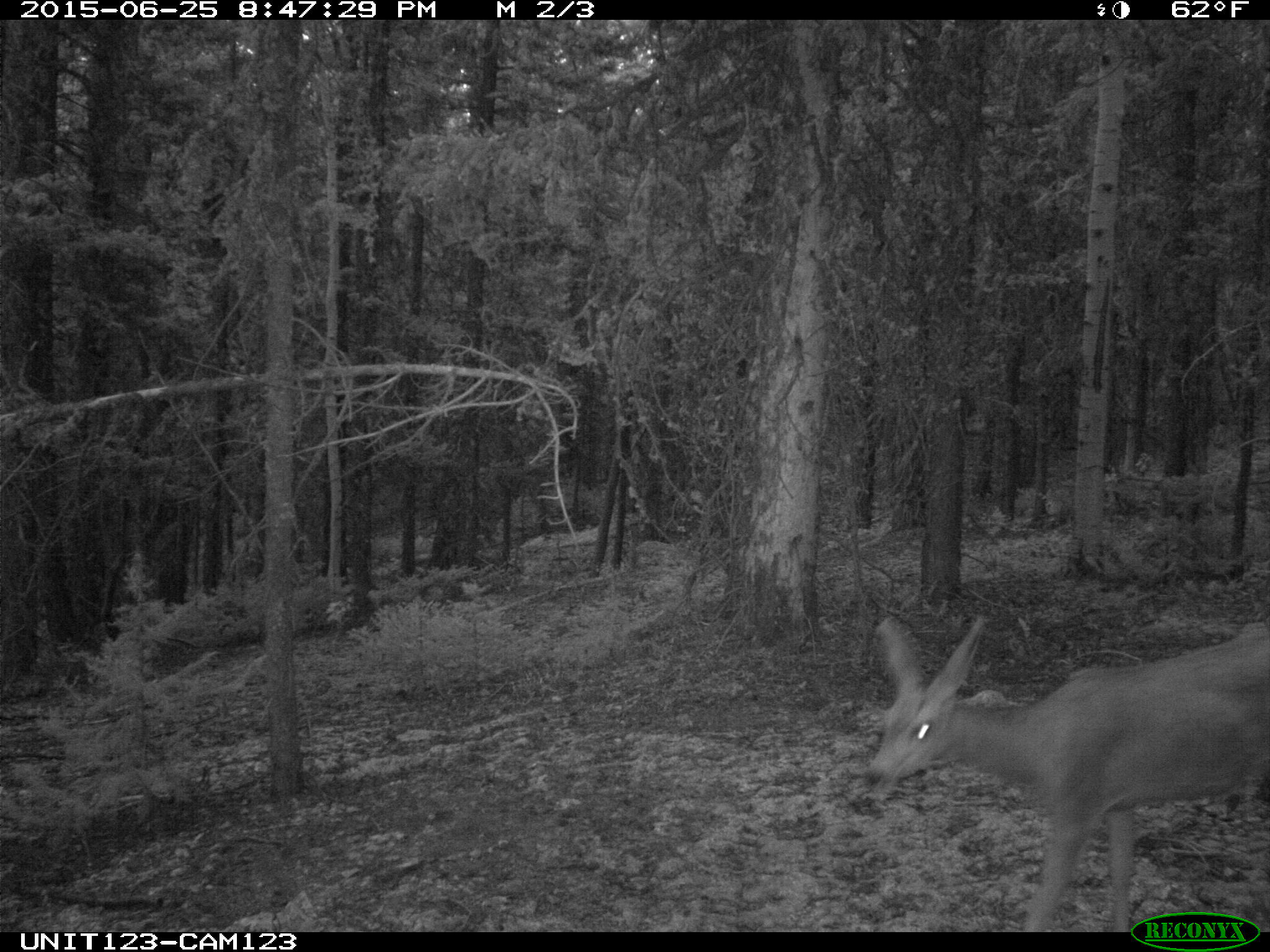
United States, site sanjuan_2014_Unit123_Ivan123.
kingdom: Animalia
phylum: Chordata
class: Mammalia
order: Artiodactyla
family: Cervidae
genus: Odocoileus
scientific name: Odocoileus hemionus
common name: mule deer